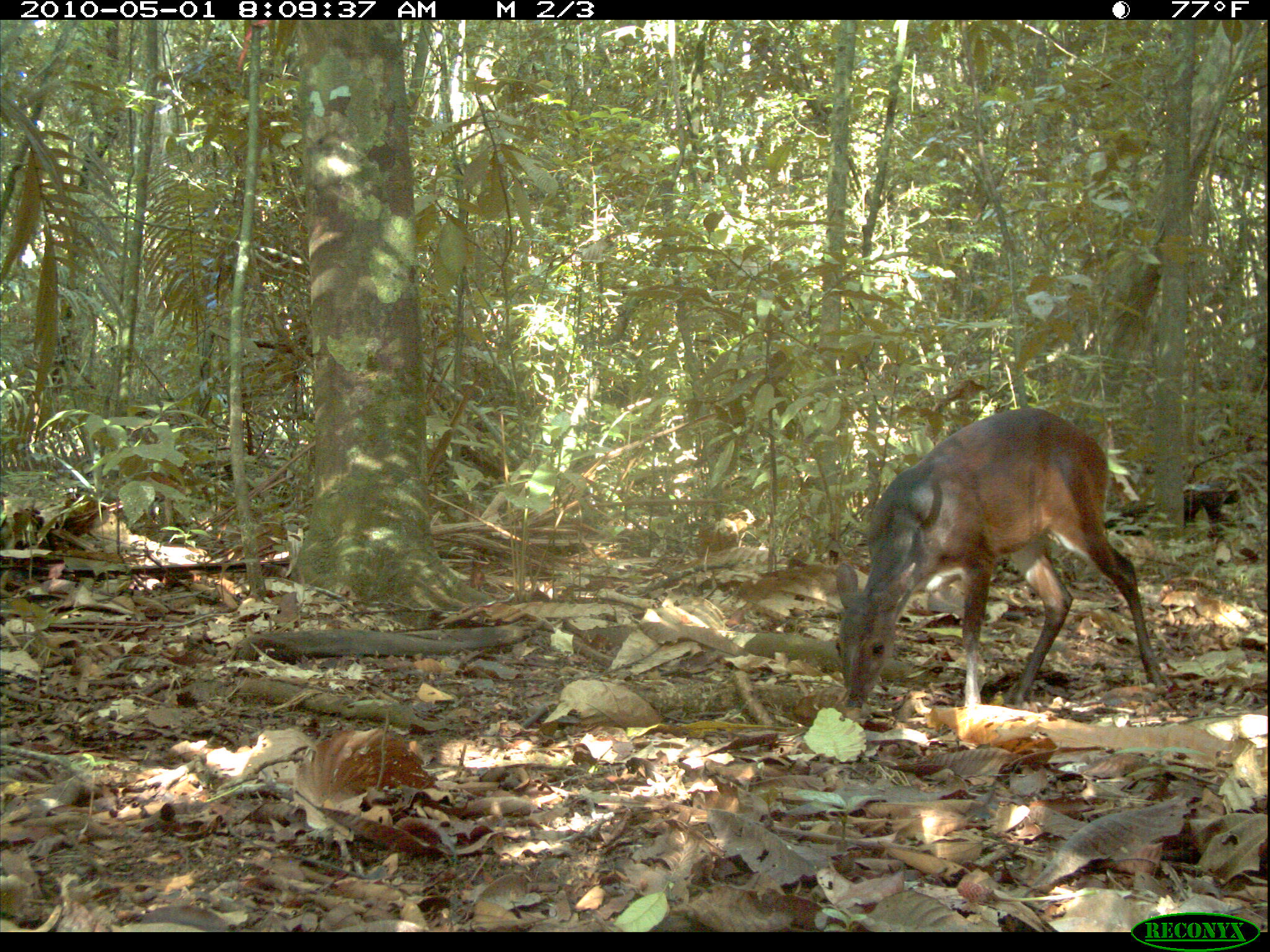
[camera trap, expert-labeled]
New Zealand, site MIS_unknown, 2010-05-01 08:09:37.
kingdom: Animalia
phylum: Chordata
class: Mammalia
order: Artiodactyla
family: Cervidae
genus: Odocoileus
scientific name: Odocoileus virginianus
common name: white-tailed deer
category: white tailed deer